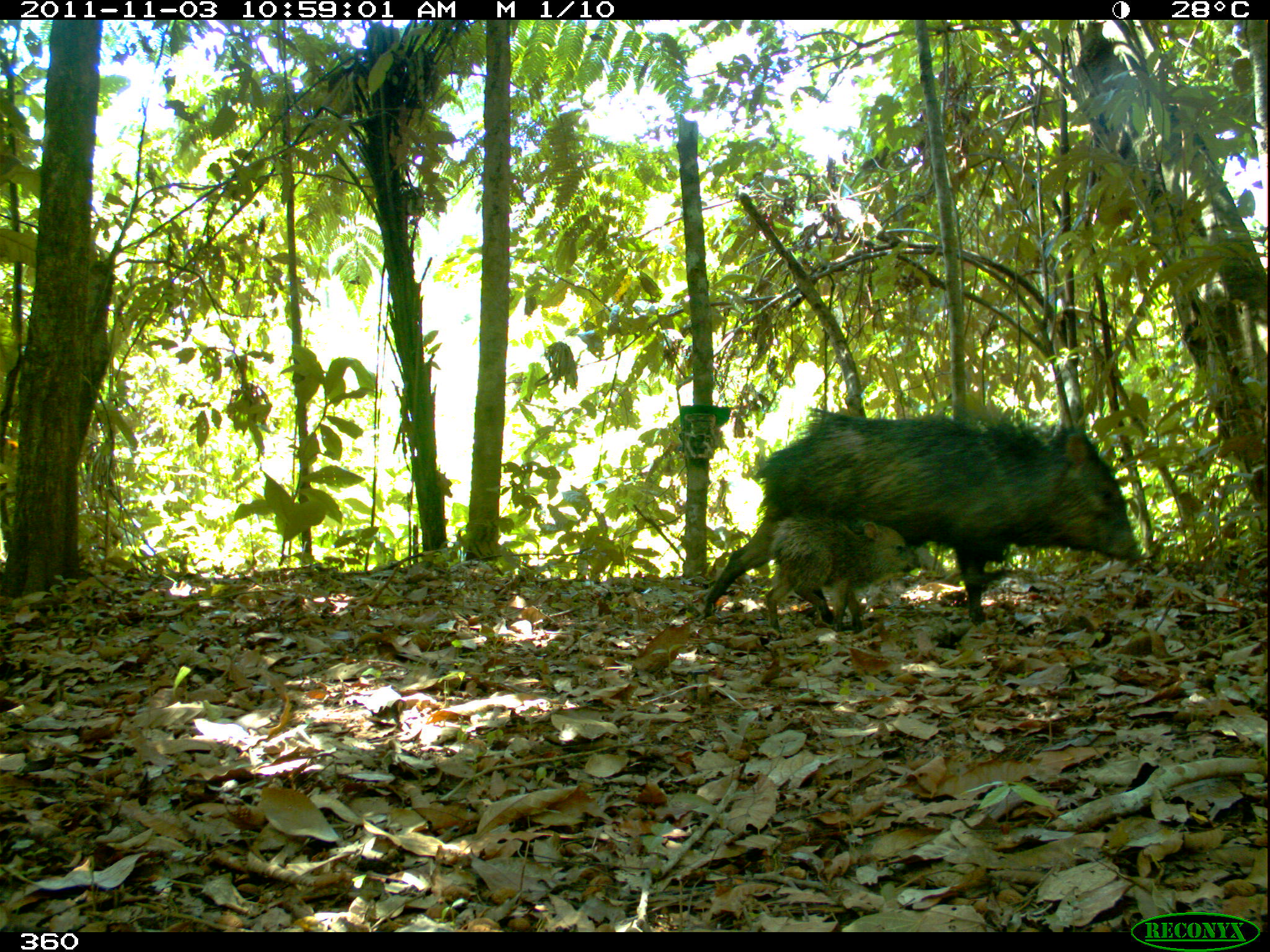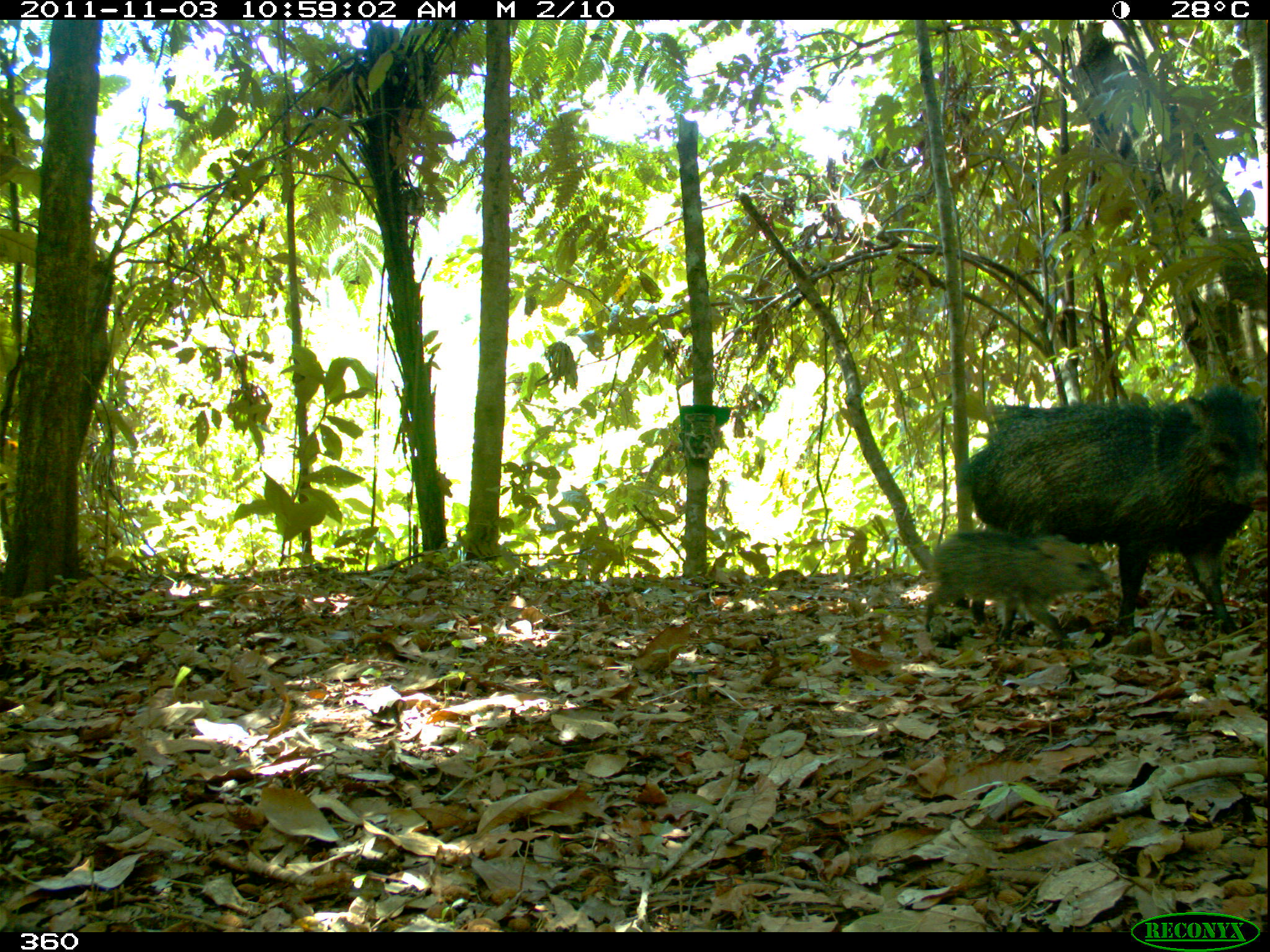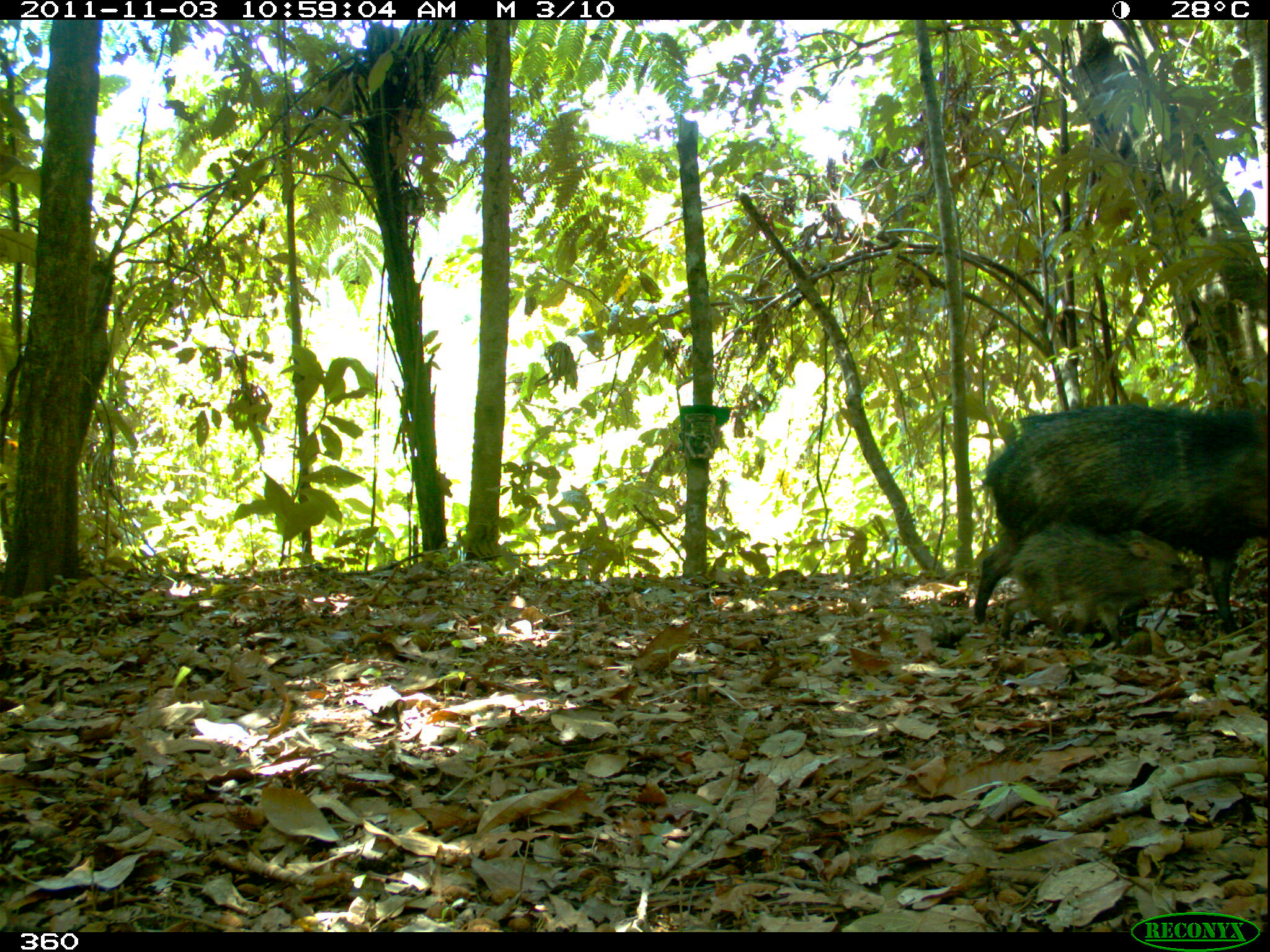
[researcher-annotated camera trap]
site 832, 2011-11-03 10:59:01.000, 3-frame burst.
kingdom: Animalia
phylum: Chordata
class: Mammalia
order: Artiodactyla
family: Tayassuidae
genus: Pecari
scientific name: Pecari tajacu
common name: collared peccary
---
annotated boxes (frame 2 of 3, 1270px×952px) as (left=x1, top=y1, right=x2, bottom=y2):
pecari tajacu: (left=954, top=383, right=1267, bottom=644); (left=923, top=530, right=1111, bottom=648)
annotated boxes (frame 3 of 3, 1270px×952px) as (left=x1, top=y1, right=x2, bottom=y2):
pecari tajacu: (left=969, top=401, right=1267, bottom=644); (left=997, top=516, right=1191, bottom=642)